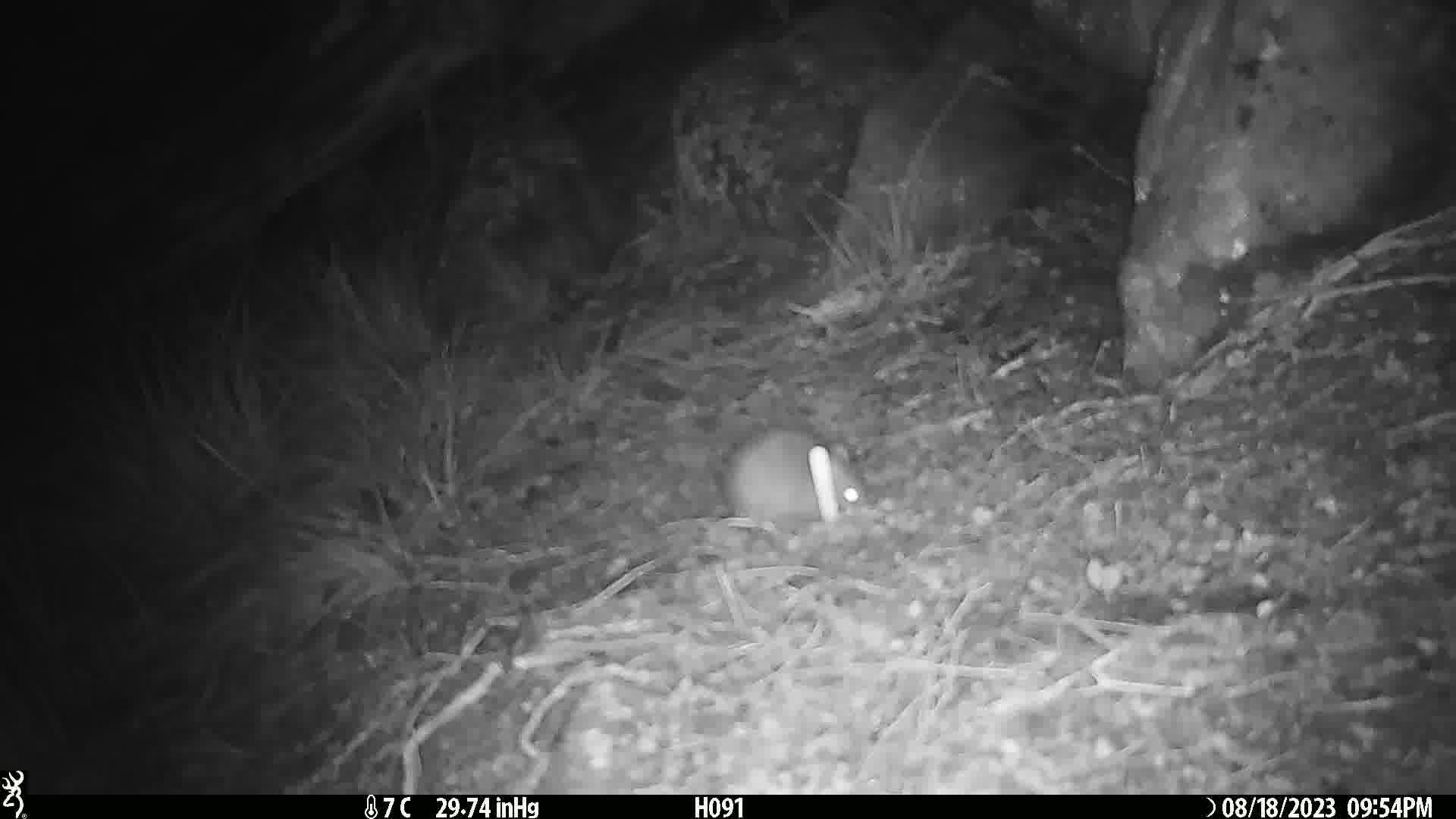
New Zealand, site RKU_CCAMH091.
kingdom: Animalia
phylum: Chordata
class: Mammalia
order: Rodentia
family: Muridae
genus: Rattus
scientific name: Rattus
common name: rat